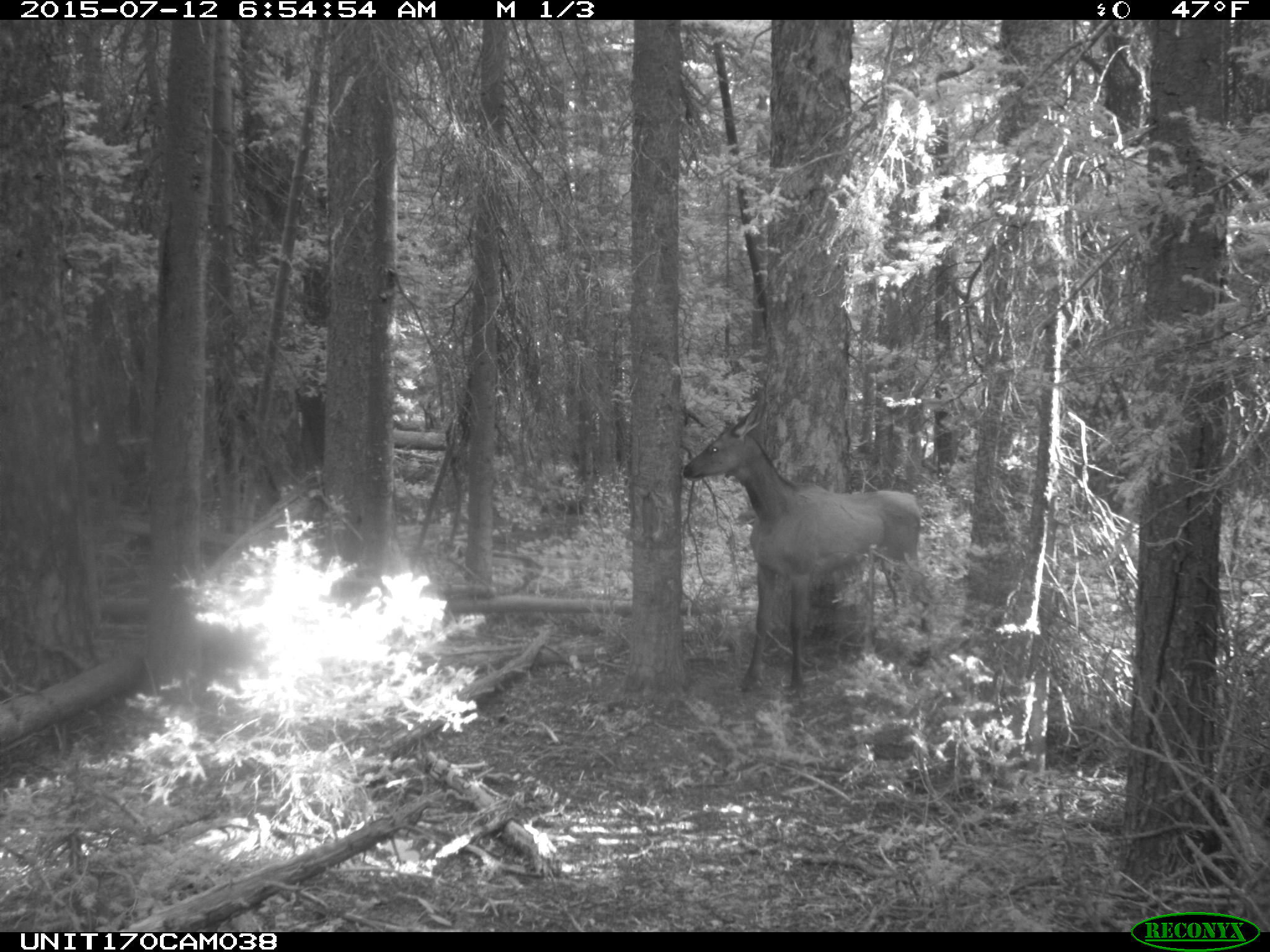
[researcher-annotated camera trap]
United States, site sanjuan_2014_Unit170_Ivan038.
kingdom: Animalia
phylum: Chordata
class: Mammalia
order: Artiodactyla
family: Cervidae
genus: Cervus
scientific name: Cervus elaphus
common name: red deer